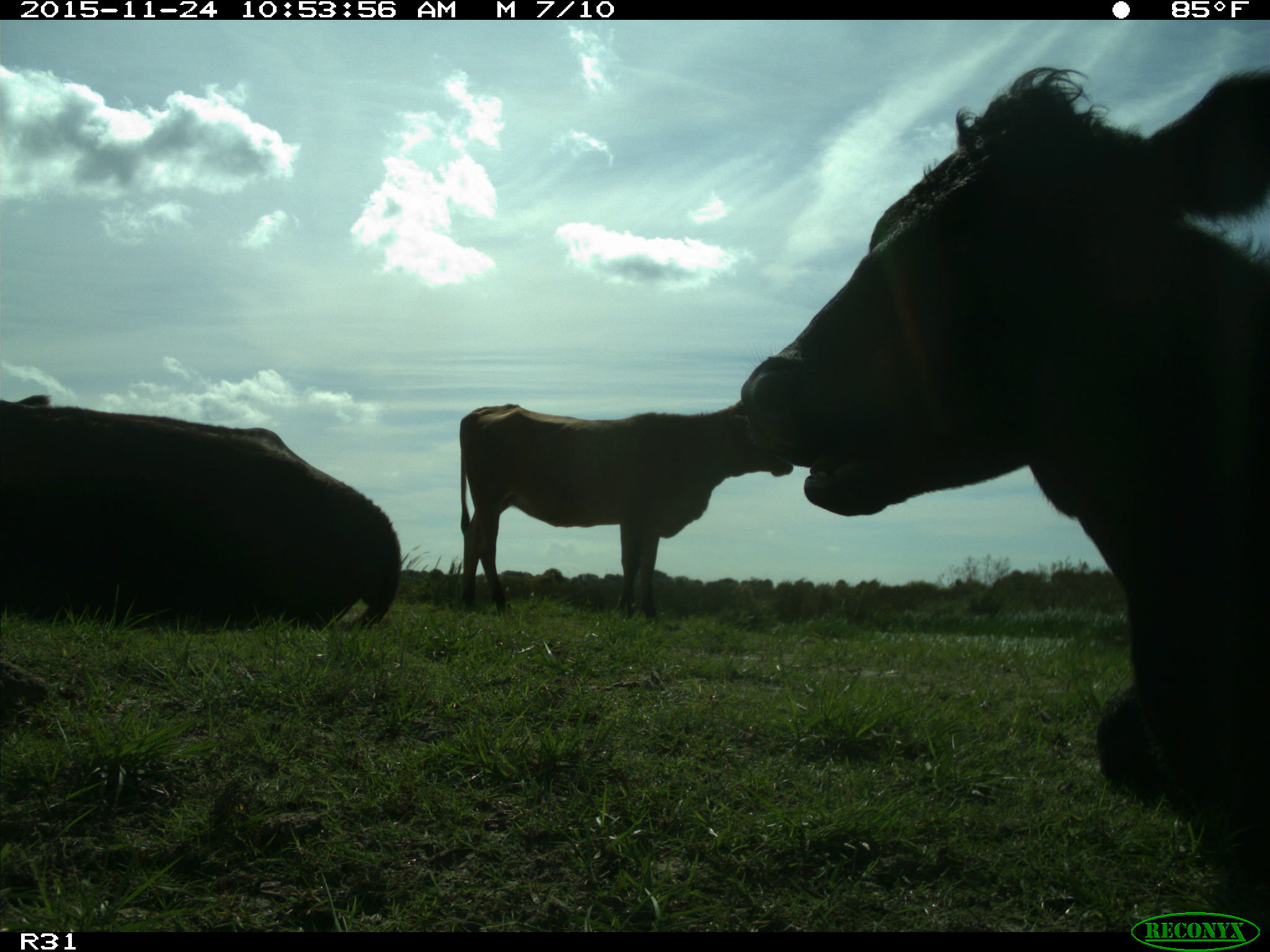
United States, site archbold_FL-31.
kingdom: Animalia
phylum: Chordata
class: Mammalia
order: Artiodactyla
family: Bovidae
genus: Bos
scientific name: Bos taurus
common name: domestic cow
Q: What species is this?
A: Bos taurus (domestic cow).